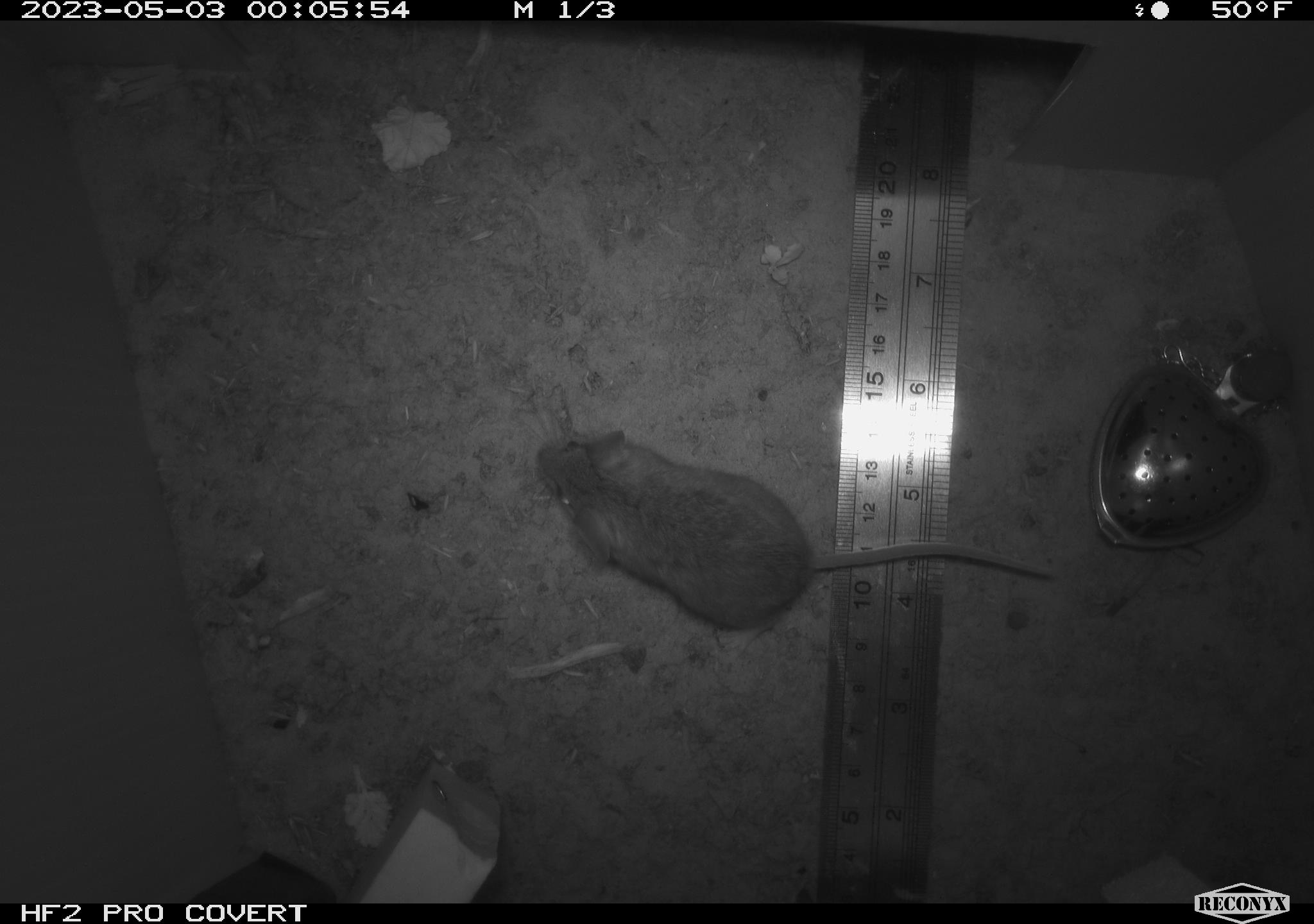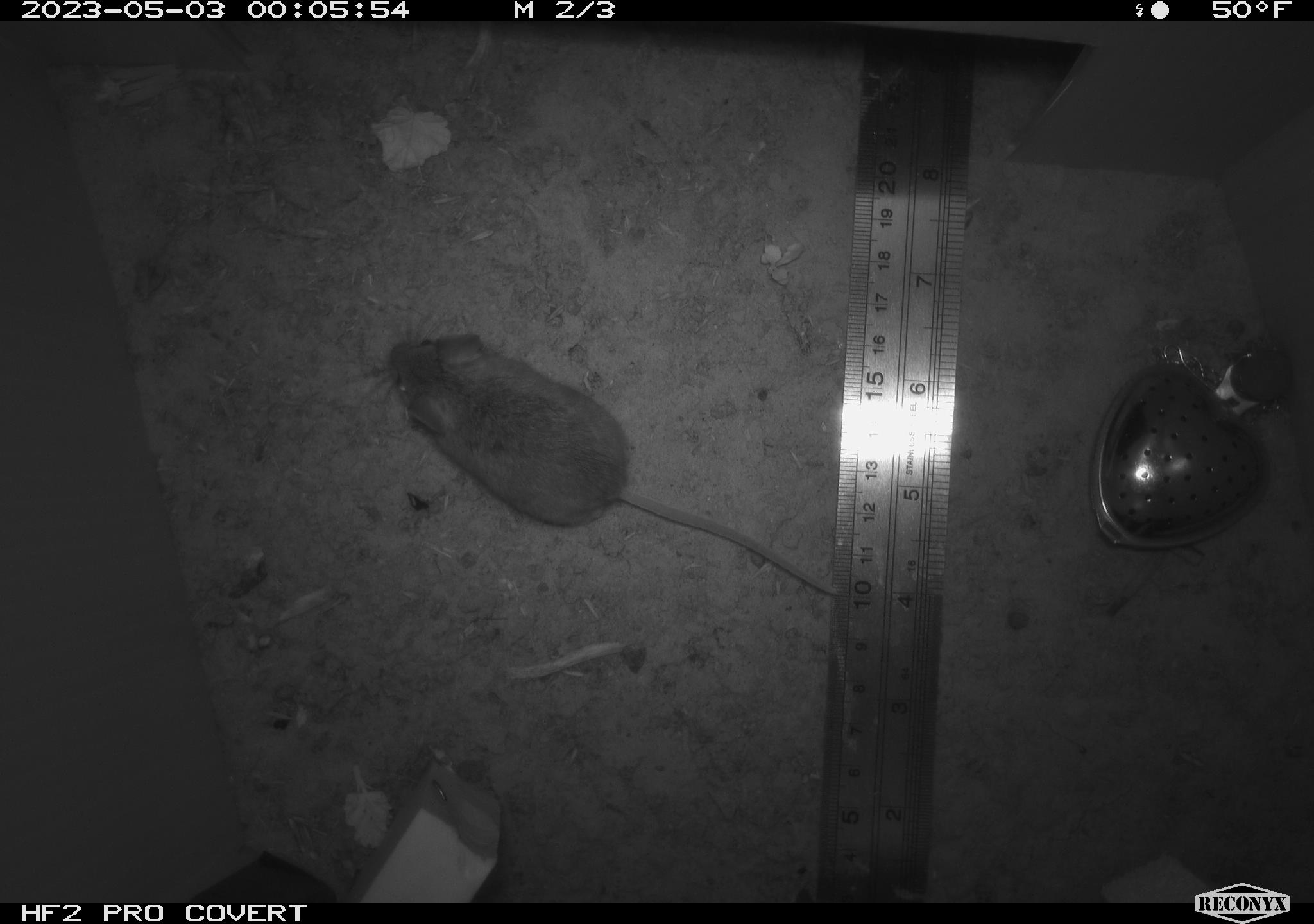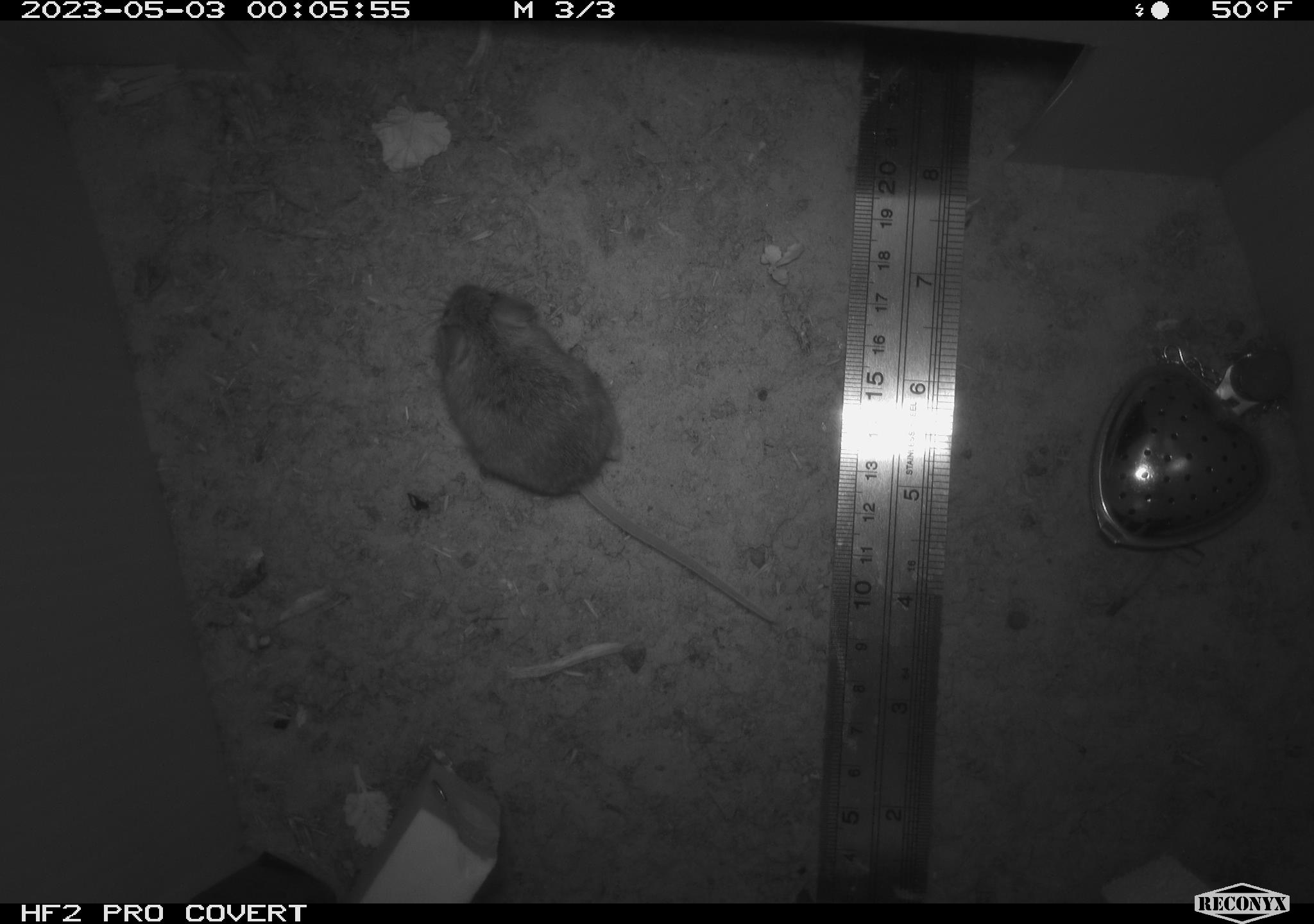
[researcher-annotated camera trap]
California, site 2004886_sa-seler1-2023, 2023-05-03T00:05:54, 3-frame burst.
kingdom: Animalia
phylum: Chordata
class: Mammalia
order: Rodentia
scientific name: Rodentia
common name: mouse species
Mouse species (Rodentia).